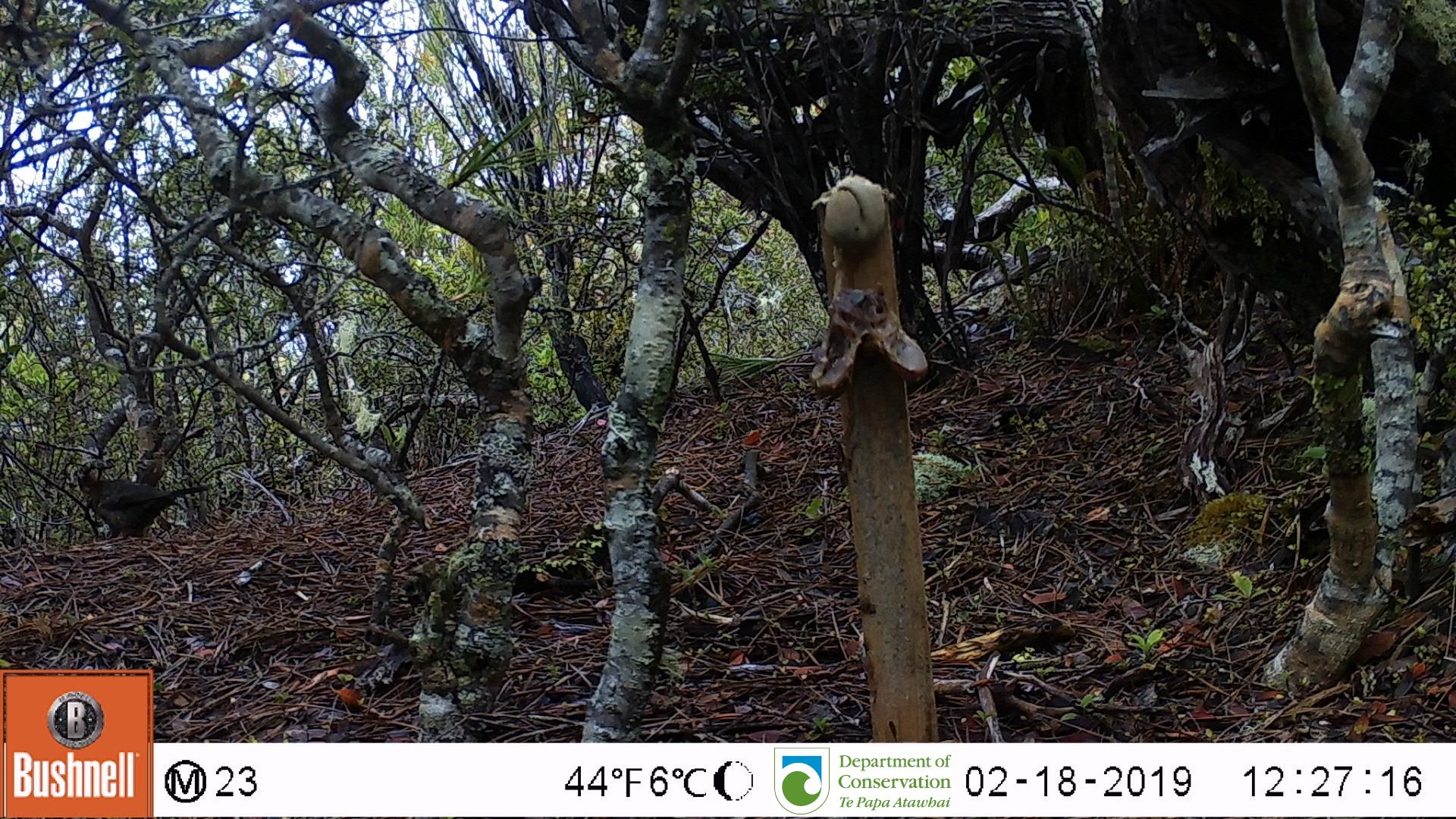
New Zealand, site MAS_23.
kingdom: Animalia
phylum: Chordata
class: Aves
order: Passeriformes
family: Turdidae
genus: Turdus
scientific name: Turdus merula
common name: eurasian blackbird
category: blackbird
Blackbird (eurasian blackbird) (Turdus merula).